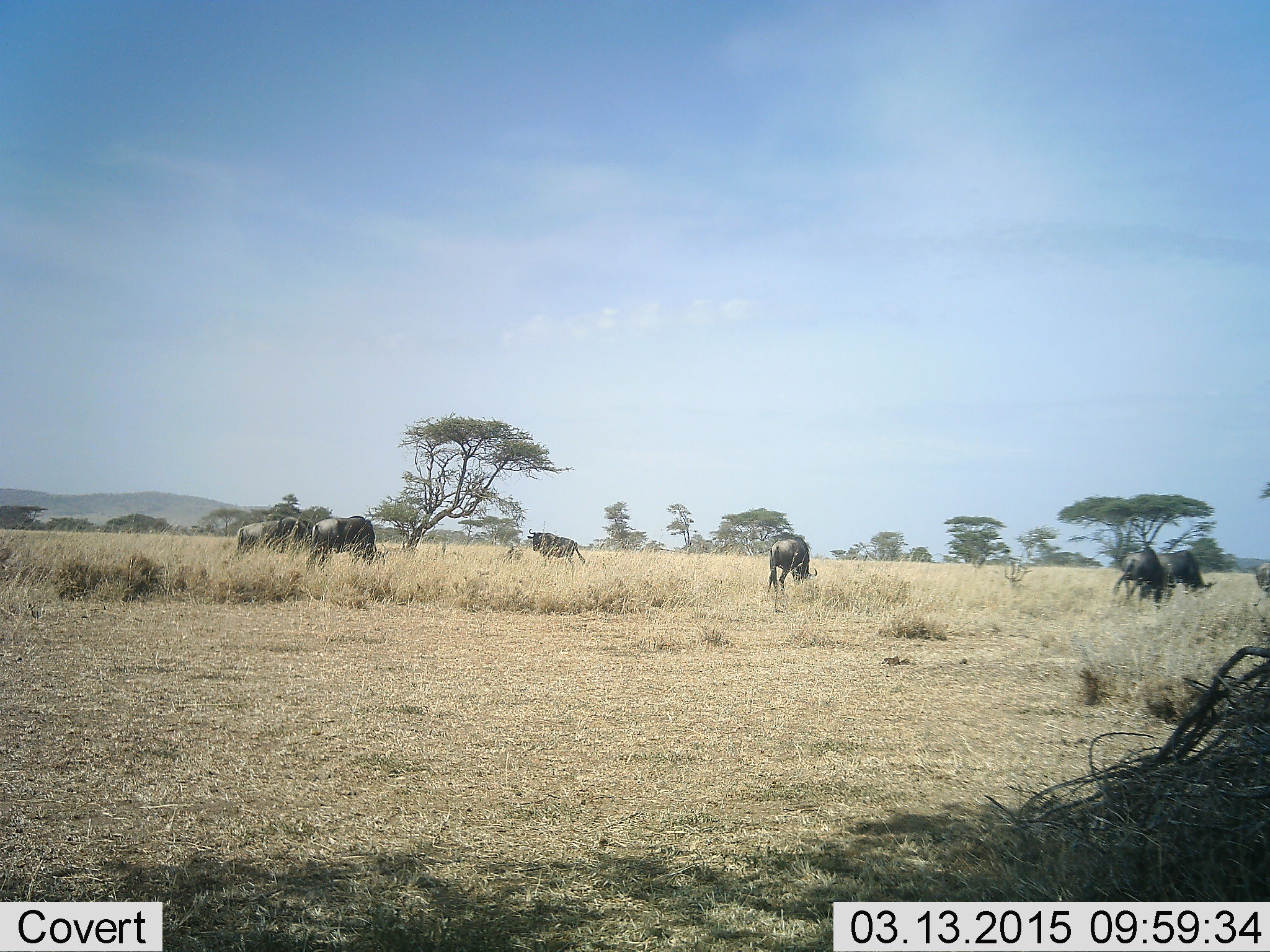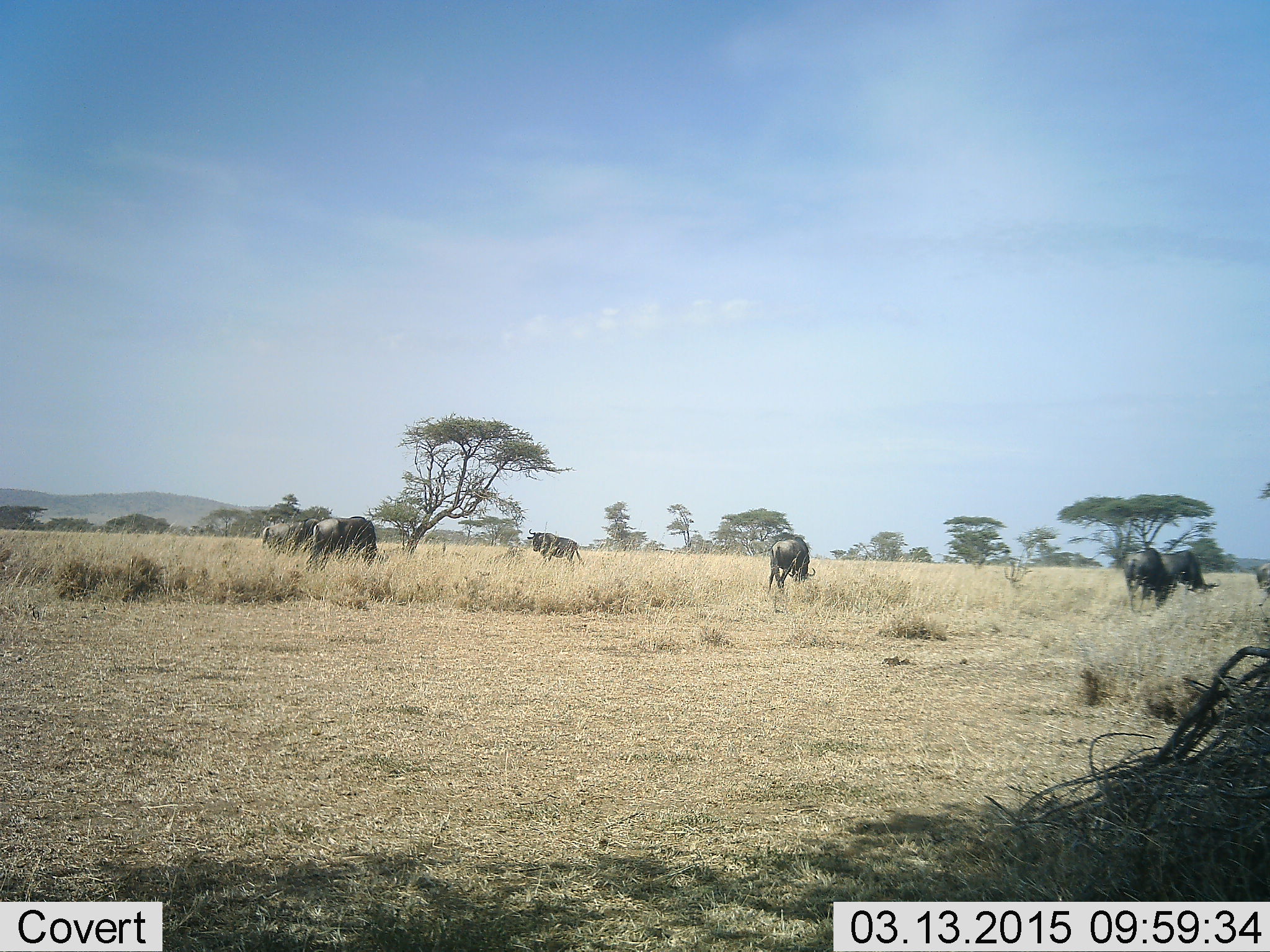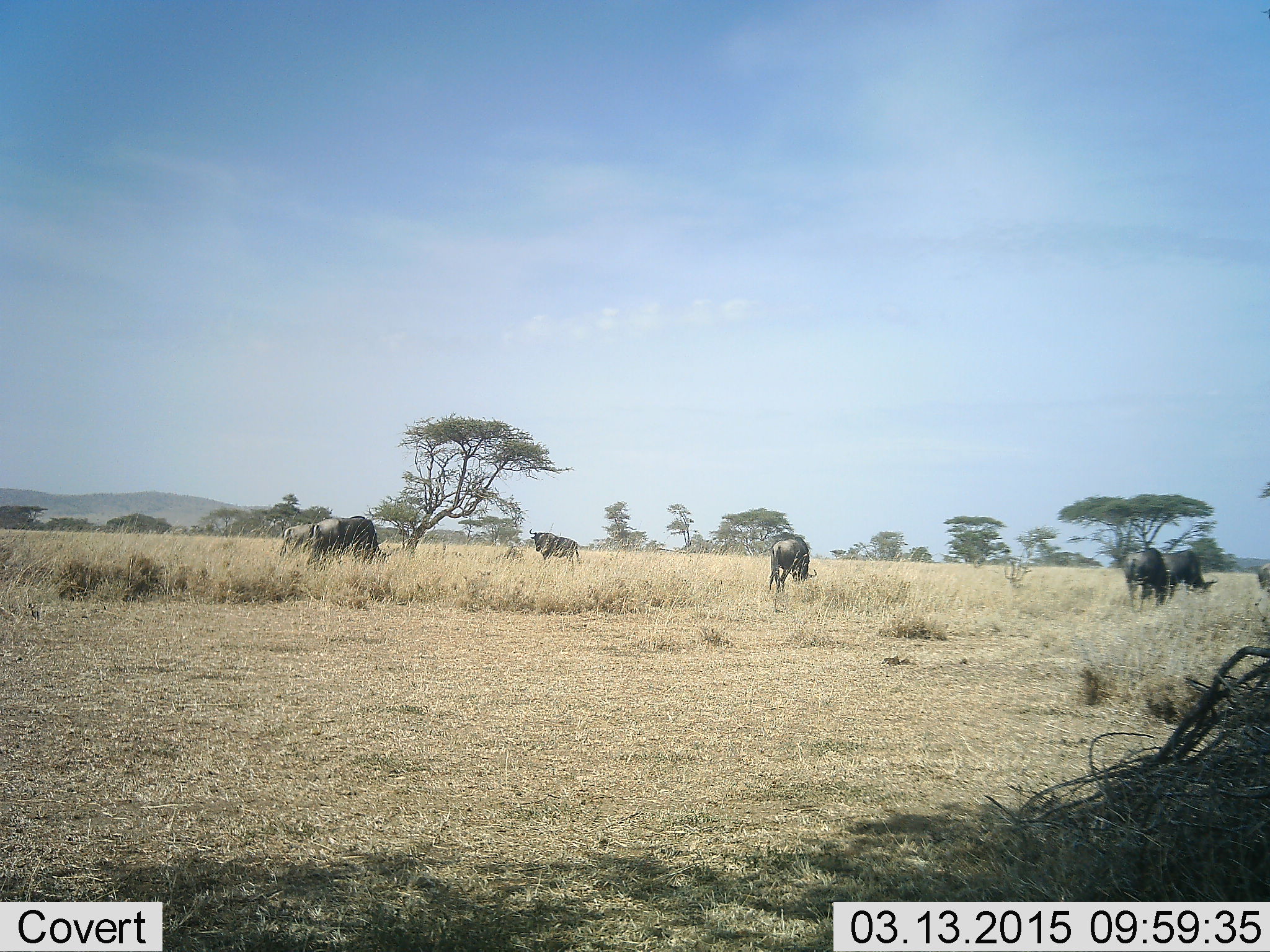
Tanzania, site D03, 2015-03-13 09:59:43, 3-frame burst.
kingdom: Animalia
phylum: Chordata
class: Mammalia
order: Artiodactyla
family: Bovidae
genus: Connochaetes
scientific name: Connochaetes taurinus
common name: blue wildebeest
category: wildebeest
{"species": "wildebeest (blue wildebeest) (Connochaetes taurinus)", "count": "7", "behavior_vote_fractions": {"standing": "60%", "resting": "10%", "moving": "40%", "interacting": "0%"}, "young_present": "0%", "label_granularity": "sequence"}